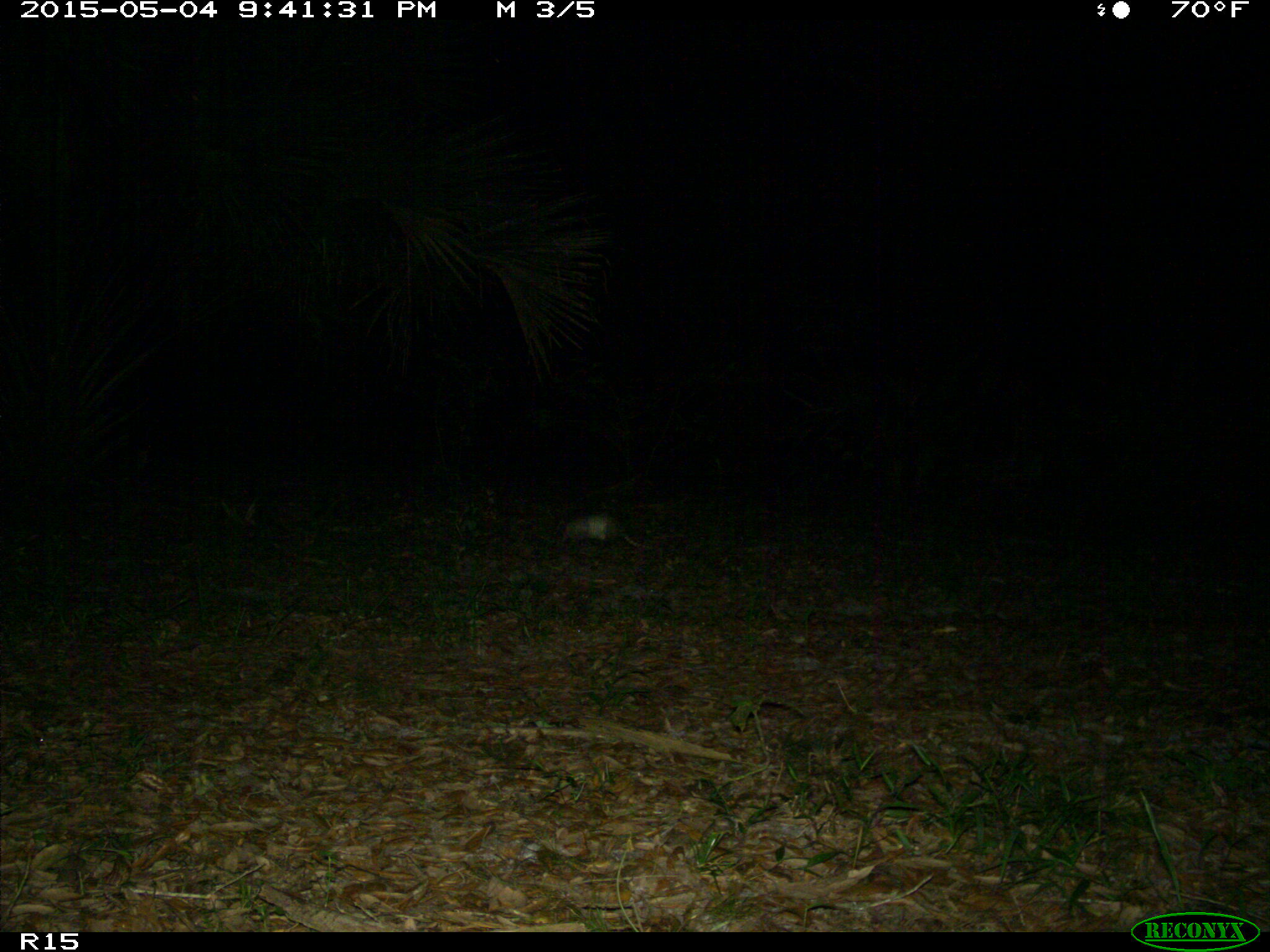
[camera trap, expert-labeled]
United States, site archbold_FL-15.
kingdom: Animalia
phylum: Chordata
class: Mammalia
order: Didelphimorphia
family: Didelphidae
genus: Didelphis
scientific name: Didelphis virginiana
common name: virginia opossum